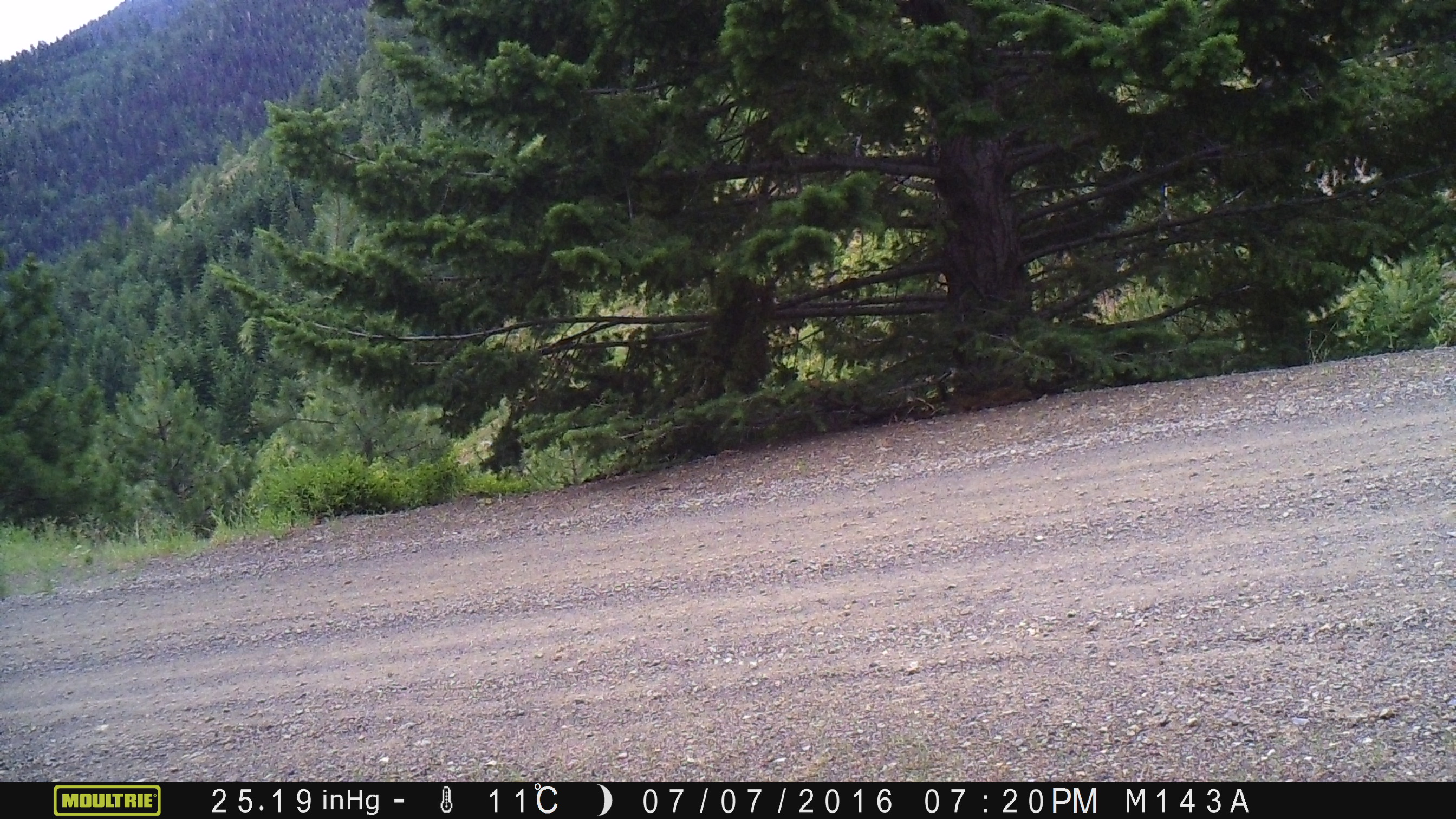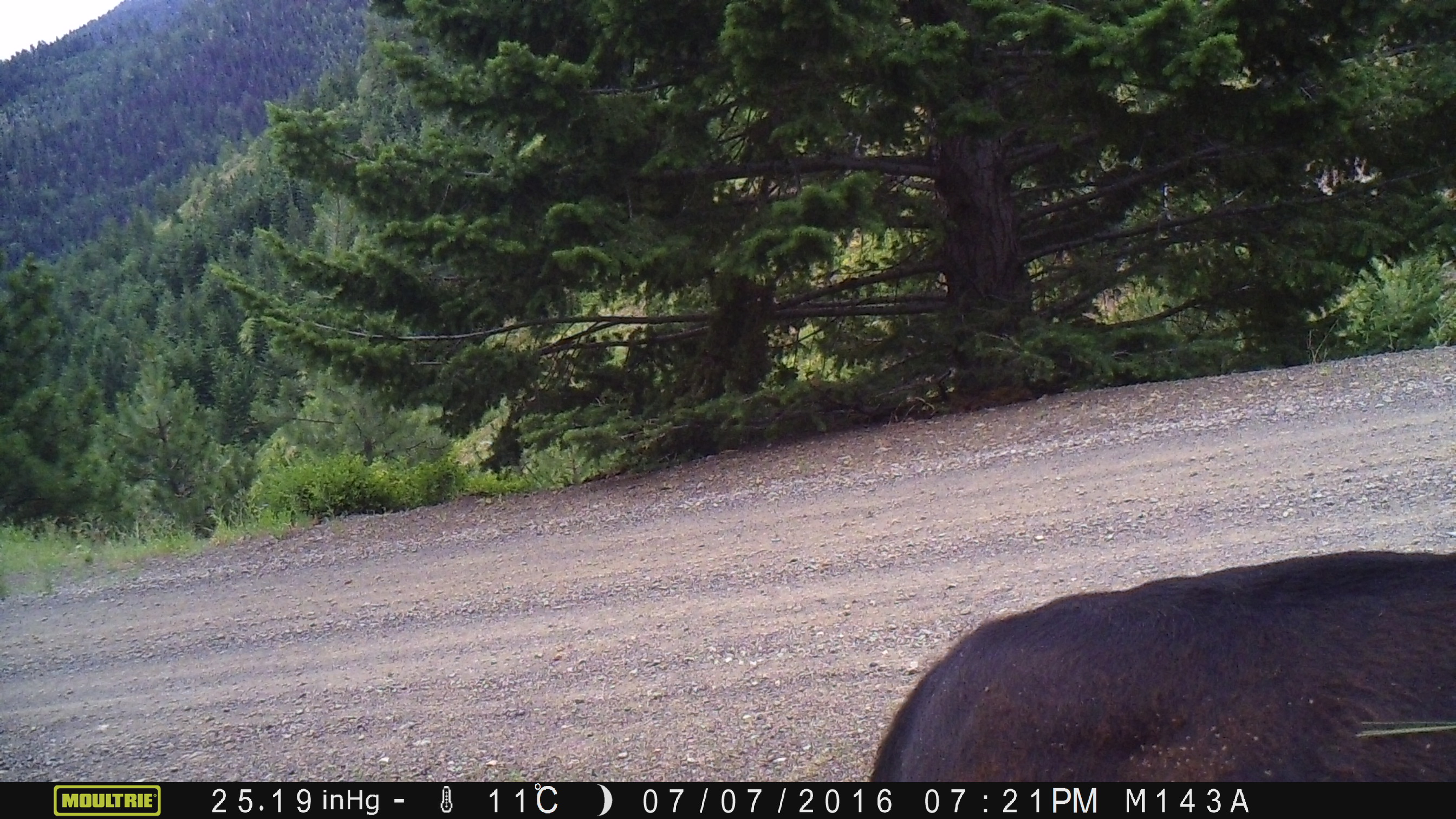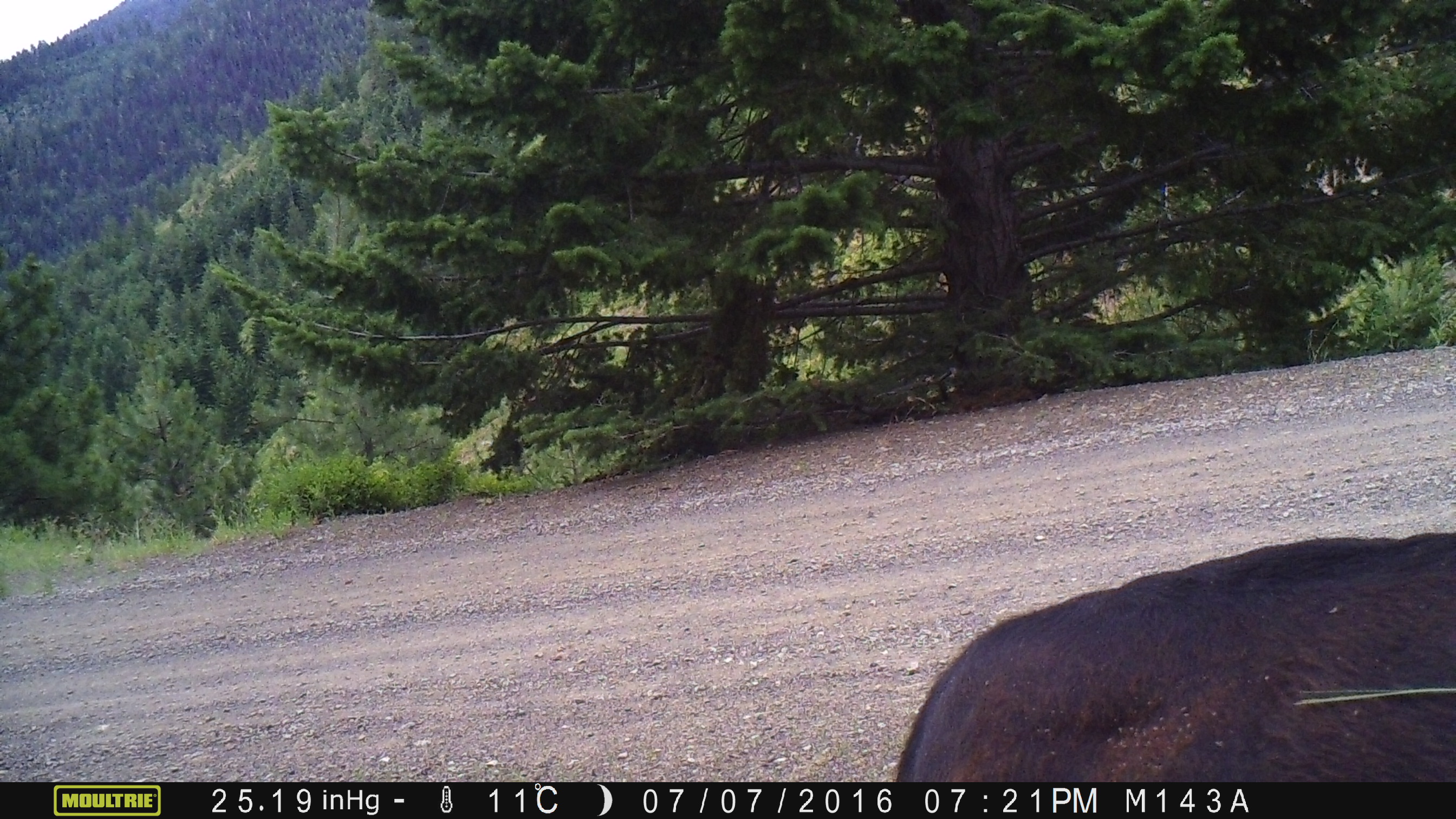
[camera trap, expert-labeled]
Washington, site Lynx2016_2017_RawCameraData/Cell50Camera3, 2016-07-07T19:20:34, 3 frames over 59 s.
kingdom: Animalia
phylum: Chordata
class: Mammalia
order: Artiodactyla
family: Bovidae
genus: Bos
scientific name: Bos taurus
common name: domestic cattle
Domestic cattle (Bos taurus). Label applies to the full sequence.